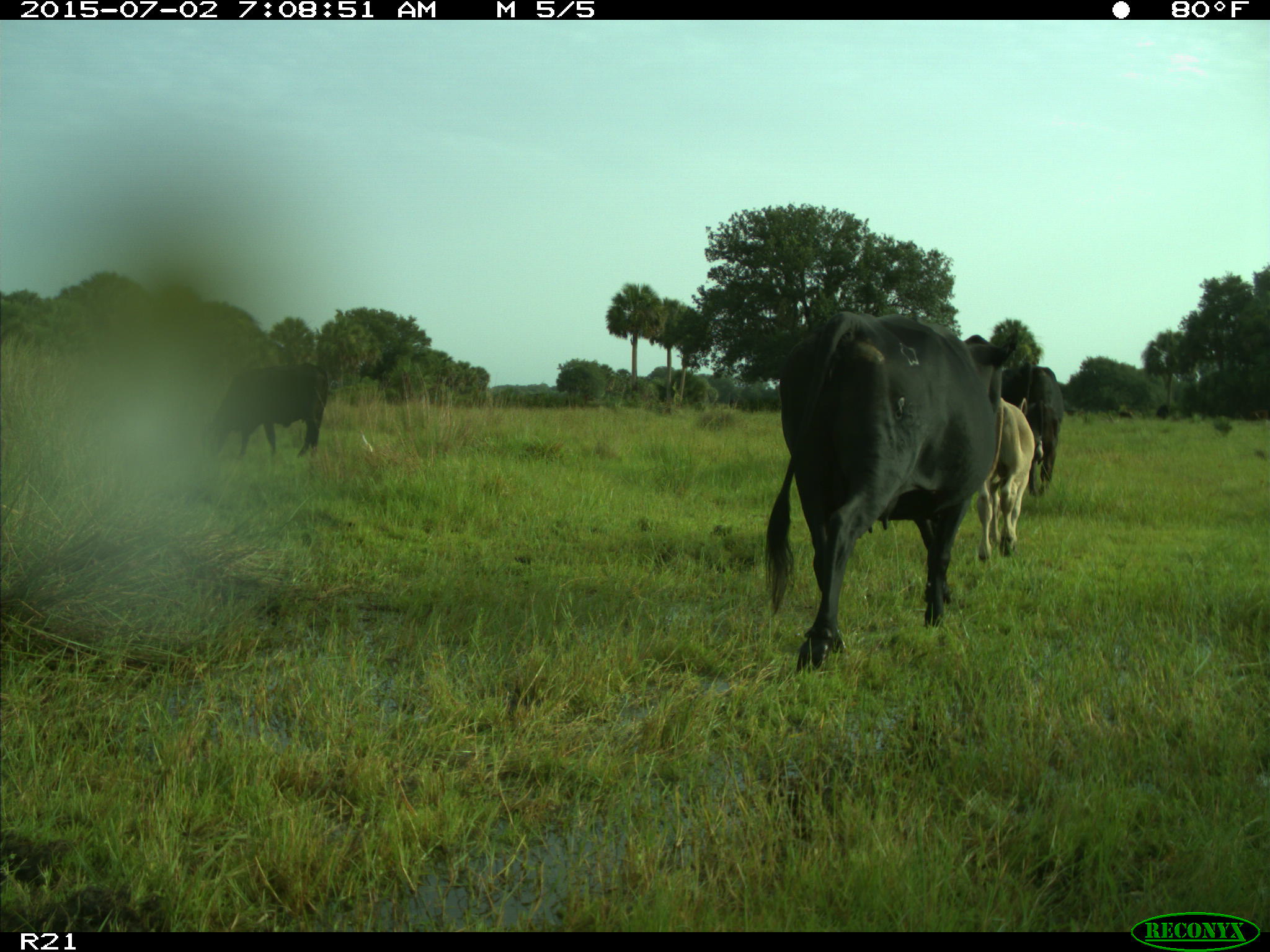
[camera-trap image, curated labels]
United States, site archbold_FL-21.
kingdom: Animalia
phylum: Chordata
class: Mammalia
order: Artiodactyla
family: Bovidae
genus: Bos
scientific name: Bos taurus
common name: domestic cow